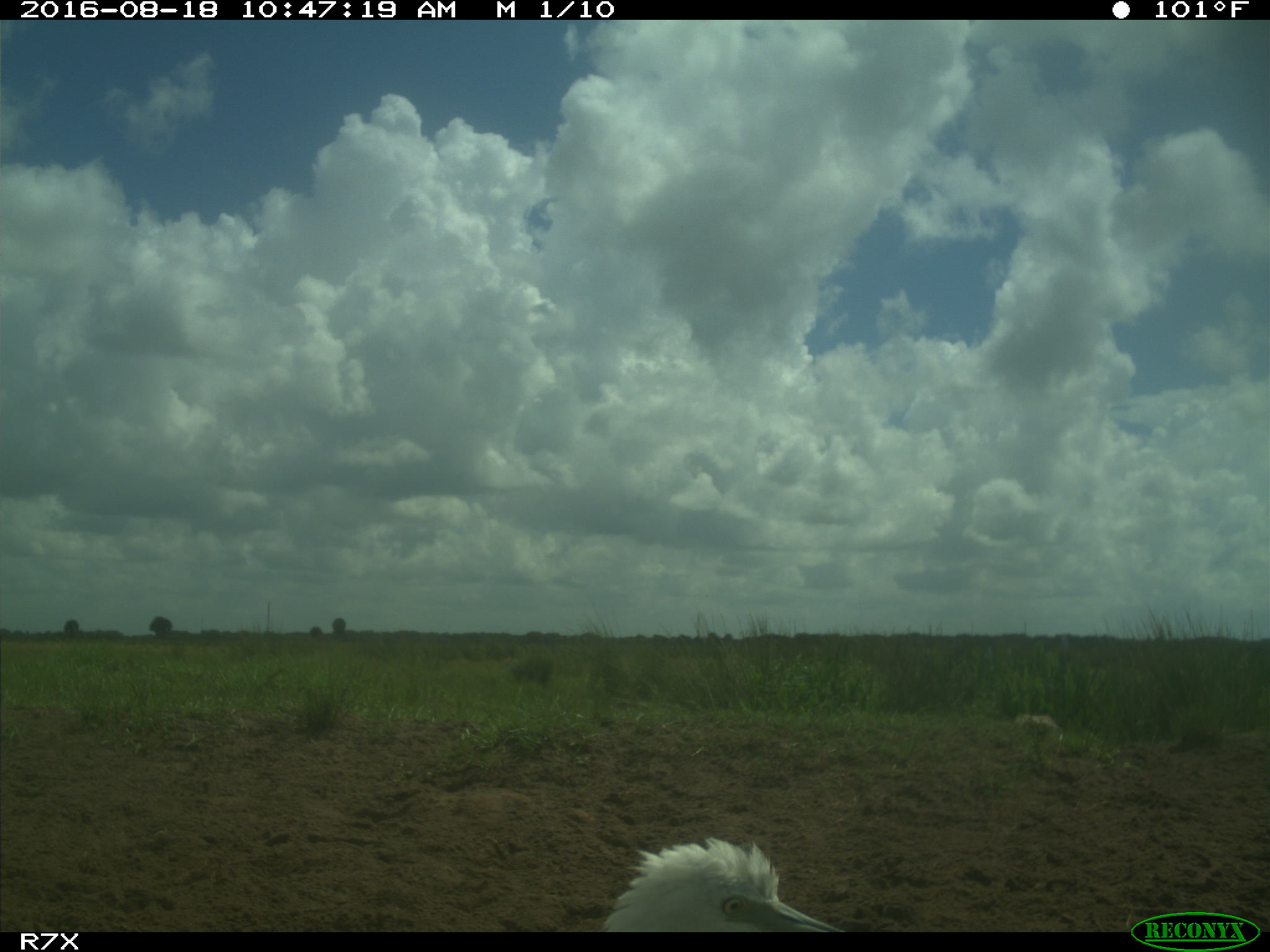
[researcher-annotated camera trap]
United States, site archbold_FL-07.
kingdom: Animalia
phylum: Chordata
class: Aves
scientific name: Aves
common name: birds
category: unidentified bird